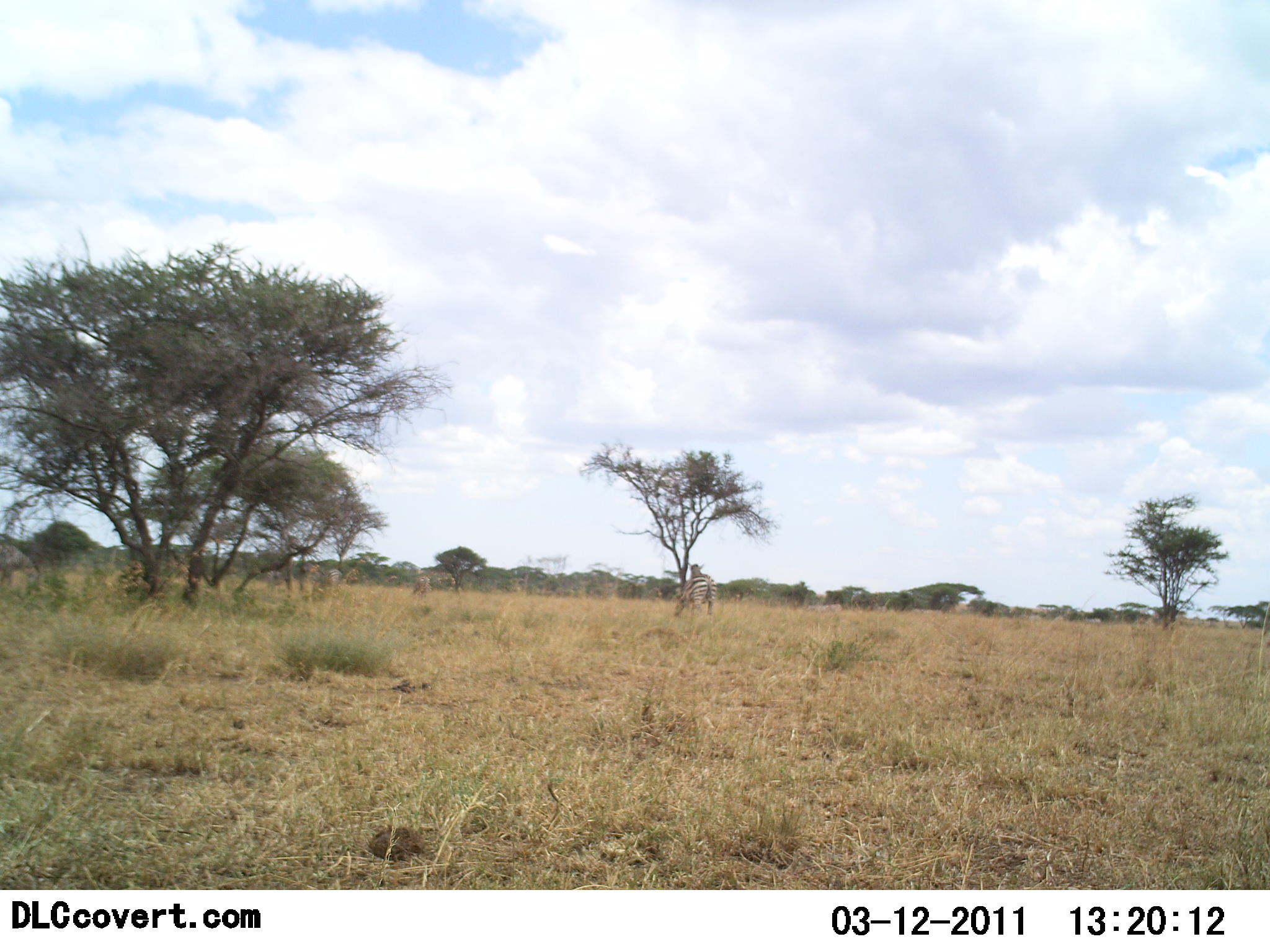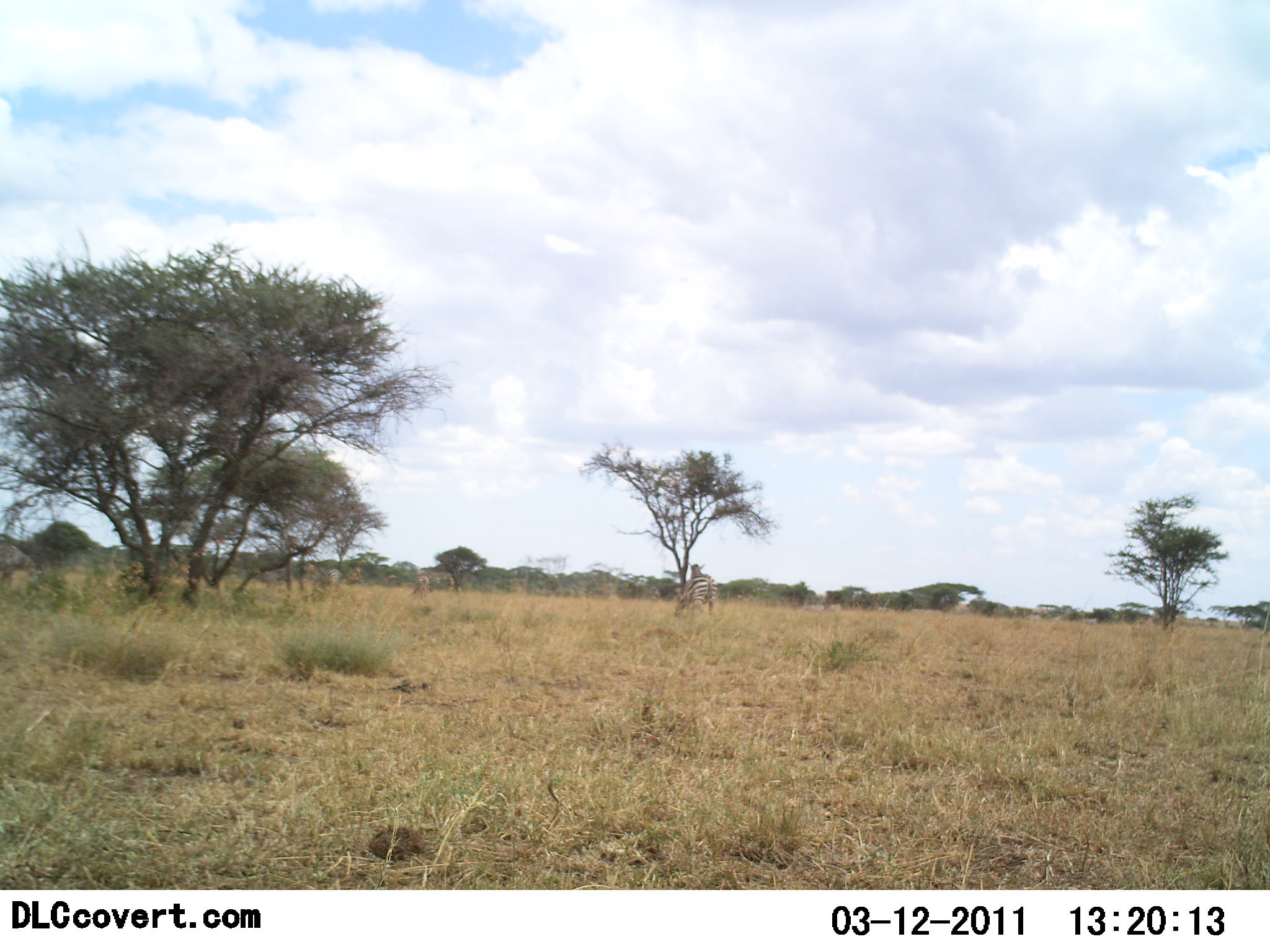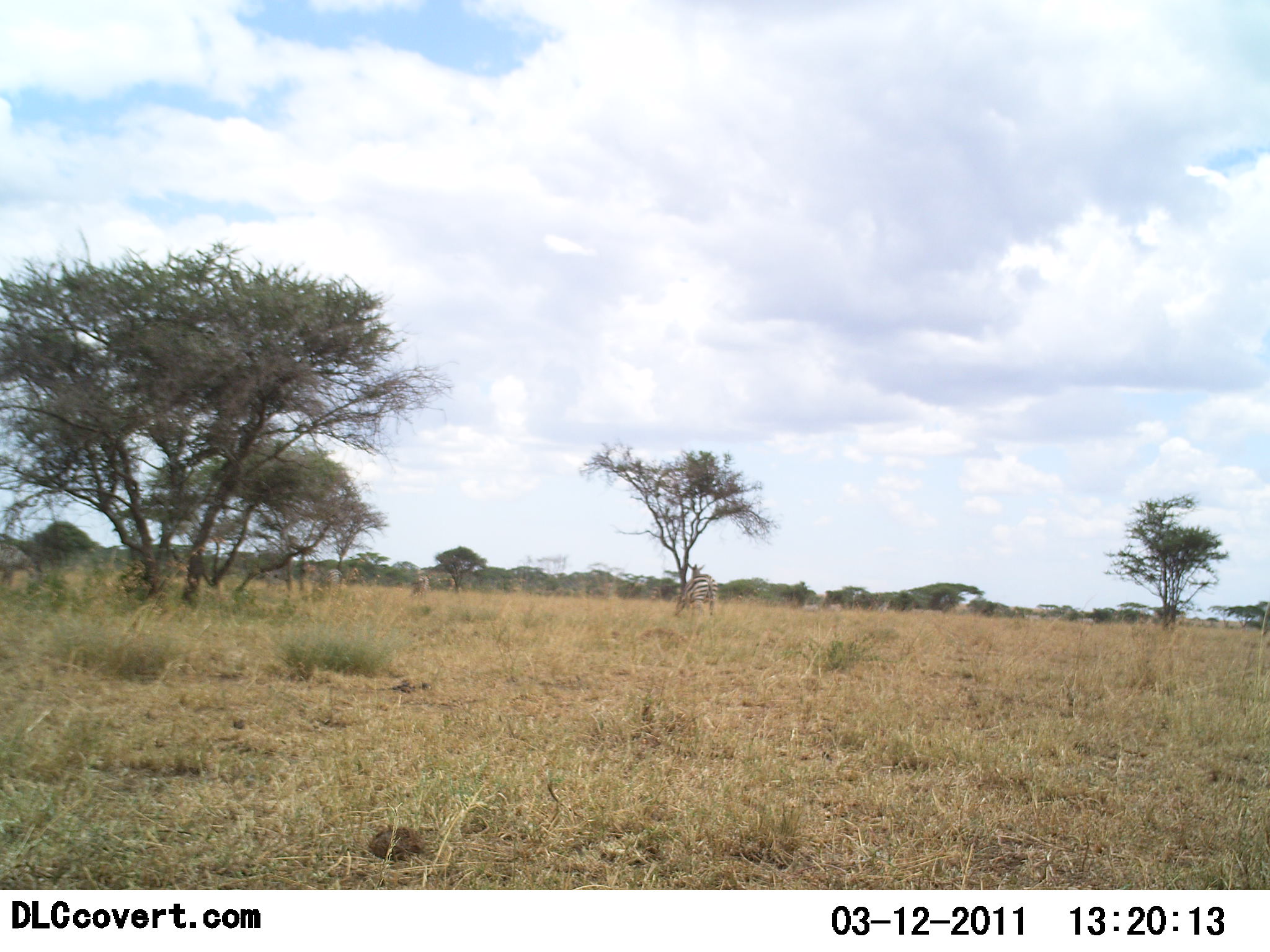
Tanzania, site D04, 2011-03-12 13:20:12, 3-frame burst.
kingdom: Animalia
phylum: Chordata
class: Mammalia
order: Perissodactyla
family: Equidae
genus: Equus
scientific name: Equus quagga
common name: plains zebra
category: zebra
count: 1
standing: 73%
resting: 0%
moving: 9%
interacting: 9%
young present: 0%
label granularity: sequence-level